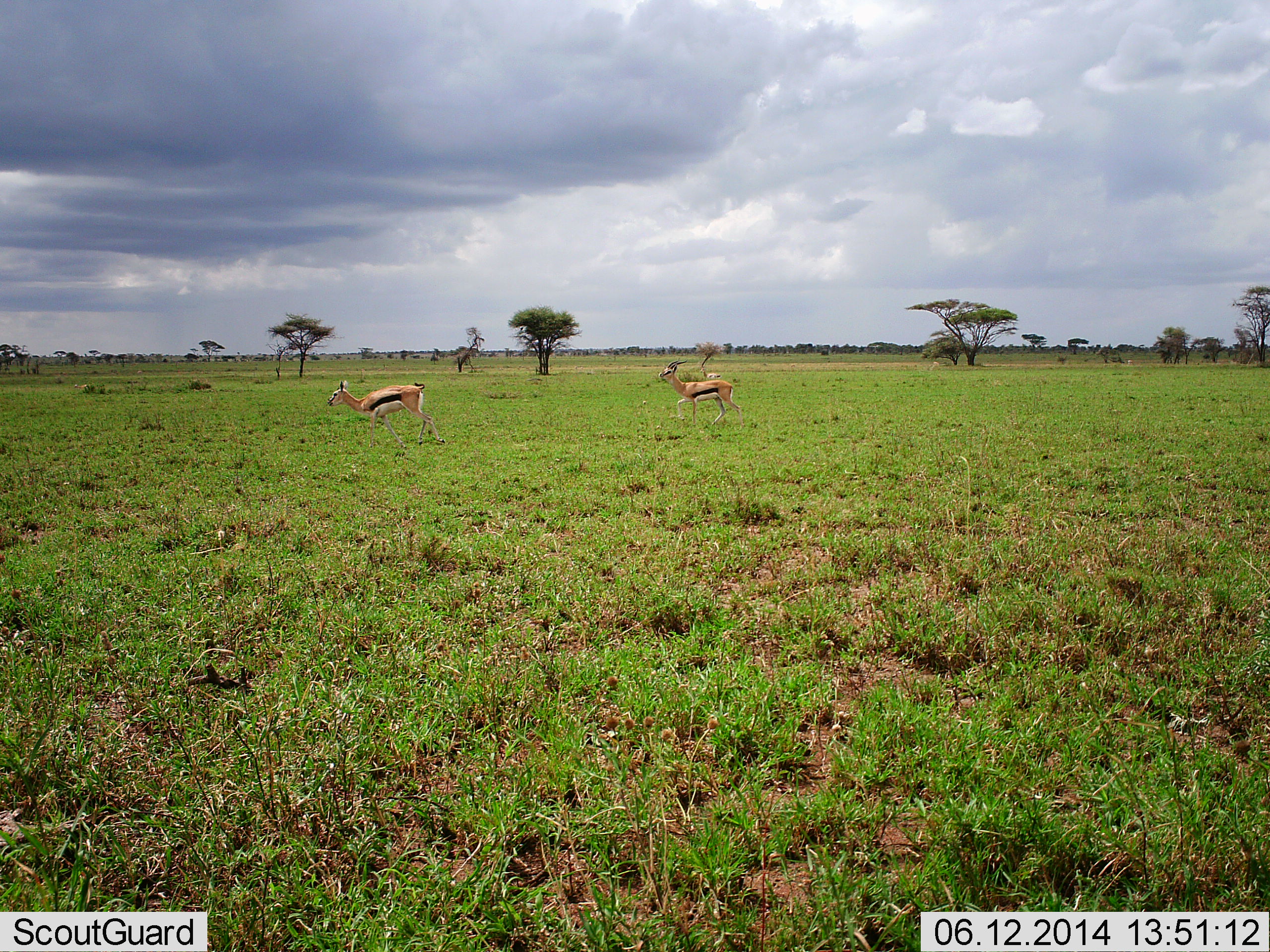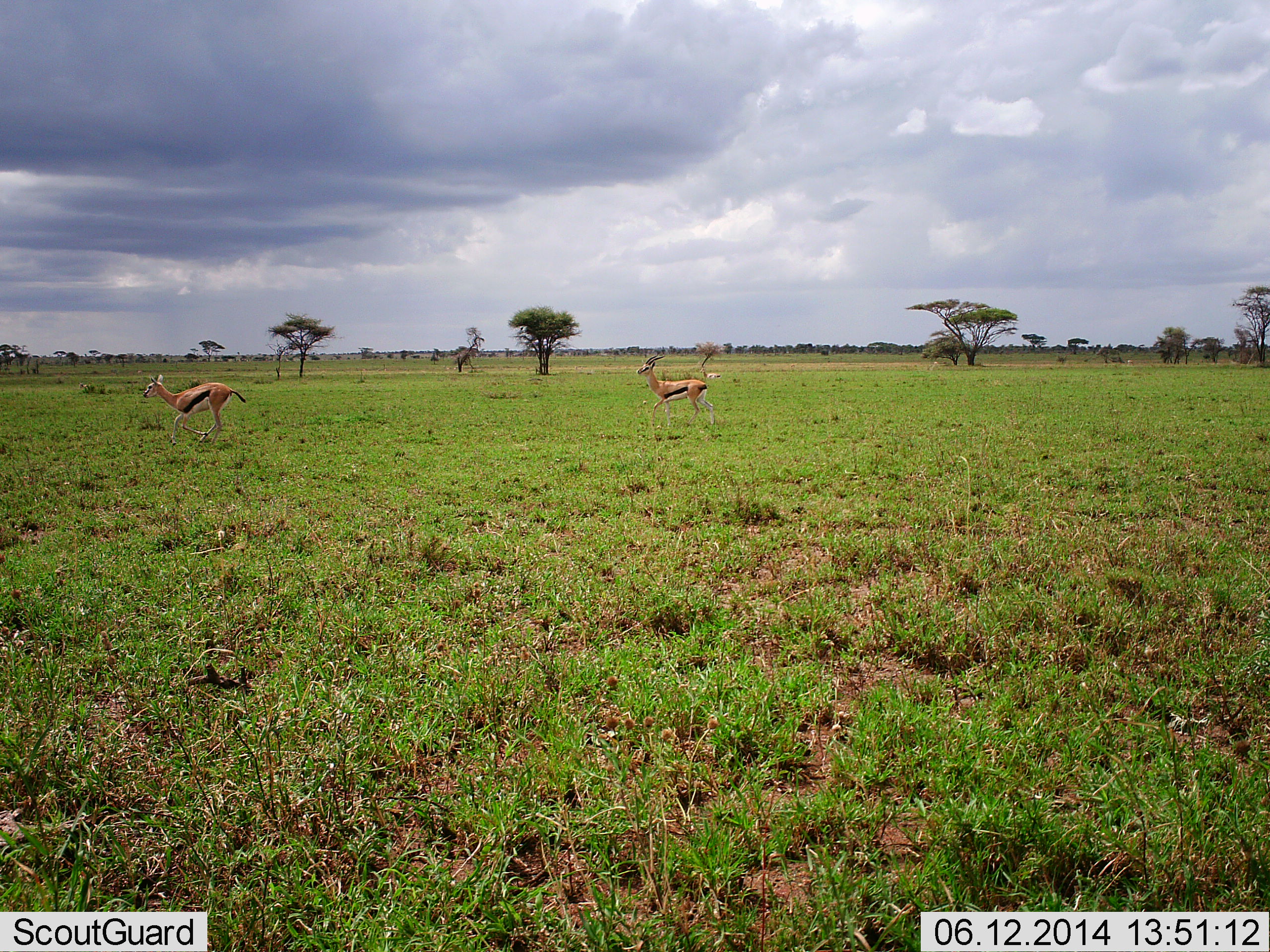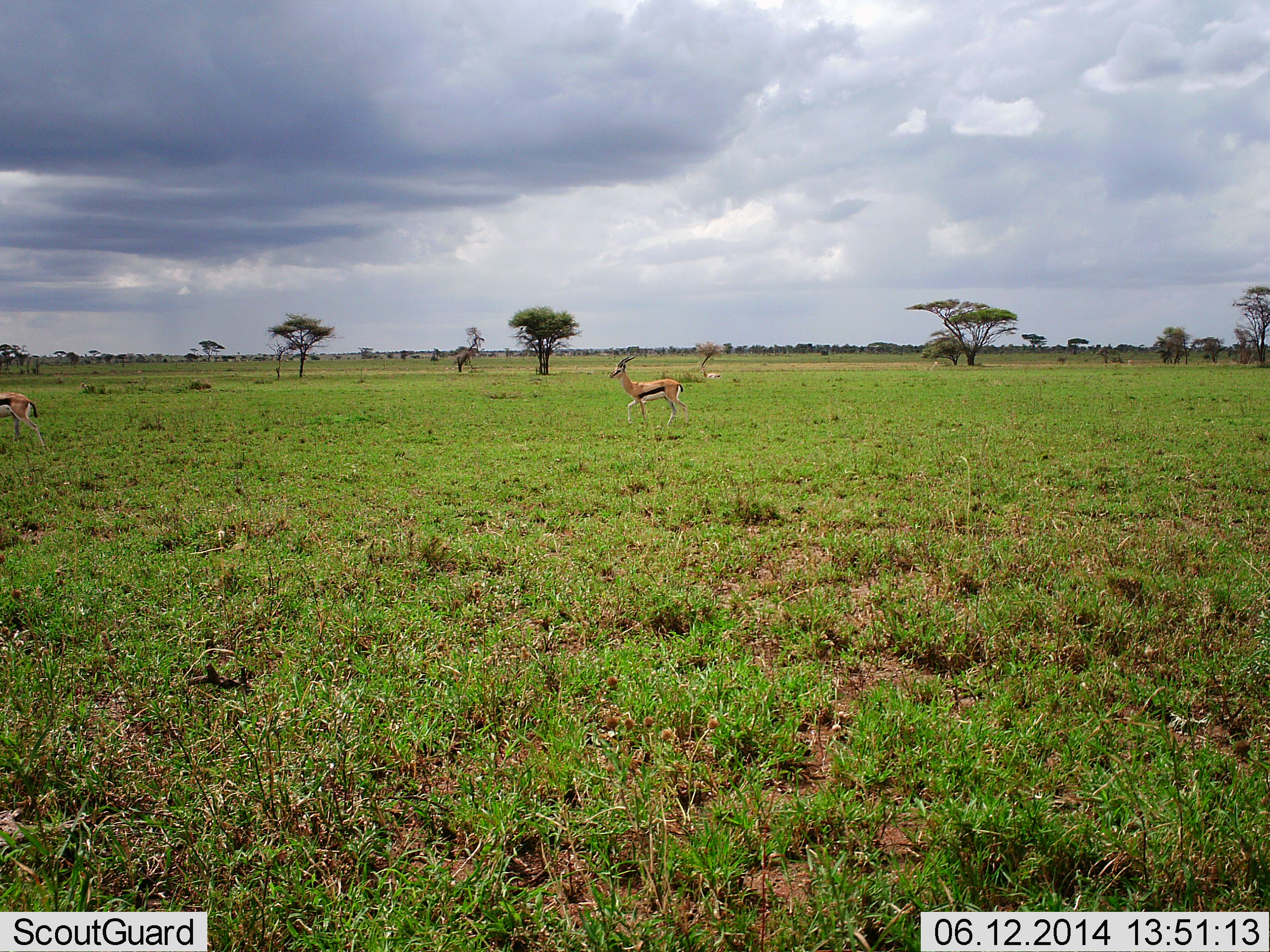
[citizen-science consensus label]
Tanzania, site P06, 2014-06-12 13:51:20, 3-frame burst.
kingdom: Animalia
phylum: Chordata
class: Mammalia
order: Artiodactyla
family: Bovidae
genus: Eudorcas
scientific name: Eudorcas thomsonii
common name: thomson's gazelle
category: gazellethomsons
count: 2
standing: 10%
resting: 0%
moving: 100%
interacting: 0%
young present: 0%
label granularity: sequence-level